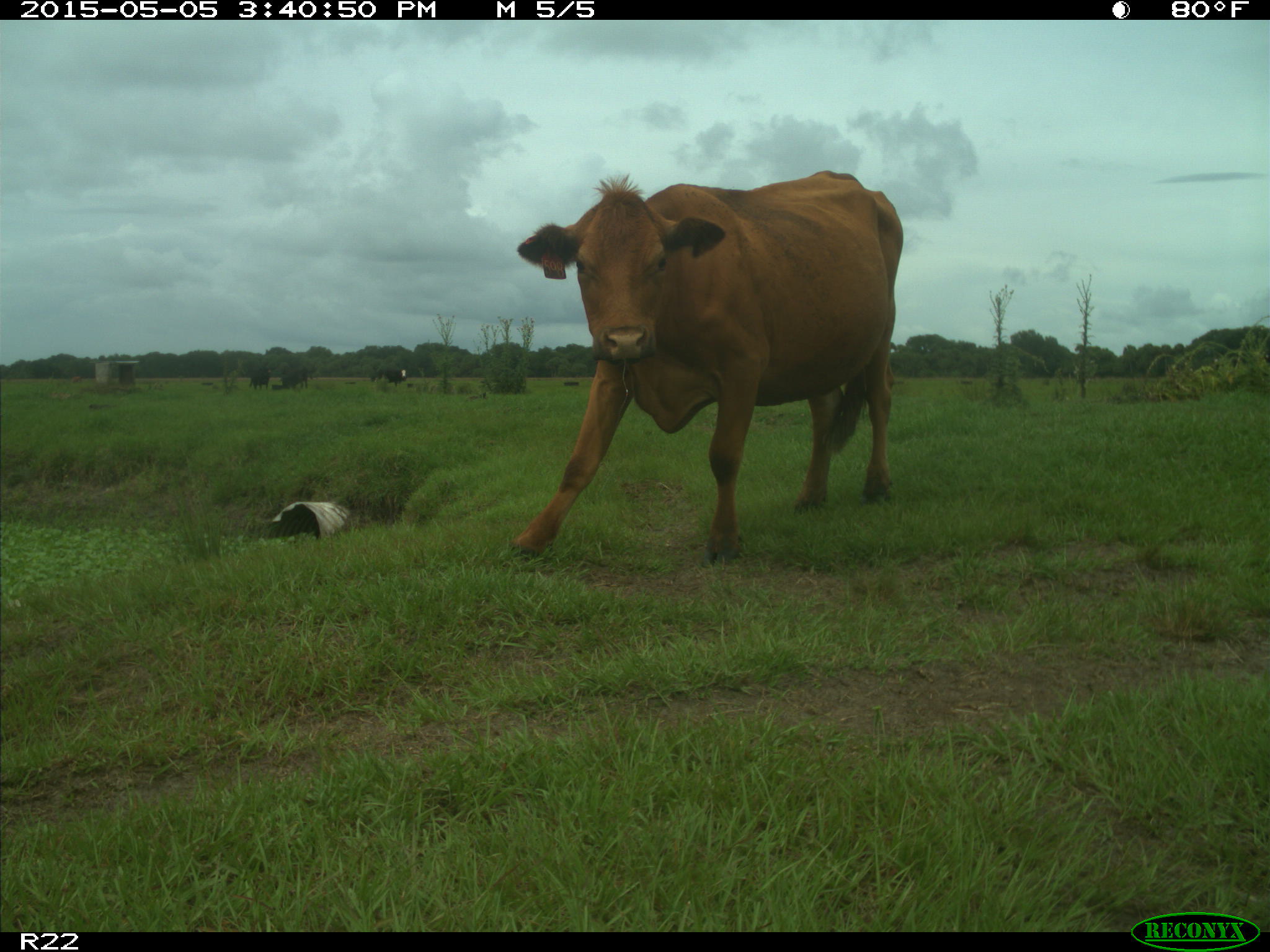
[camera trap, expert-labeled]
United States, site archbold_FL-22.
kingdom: Animalia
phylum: Chordata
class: Mammalia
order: Artiodactyla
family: Bovidae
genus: Bos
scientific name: Bos taurus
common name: domestic cow